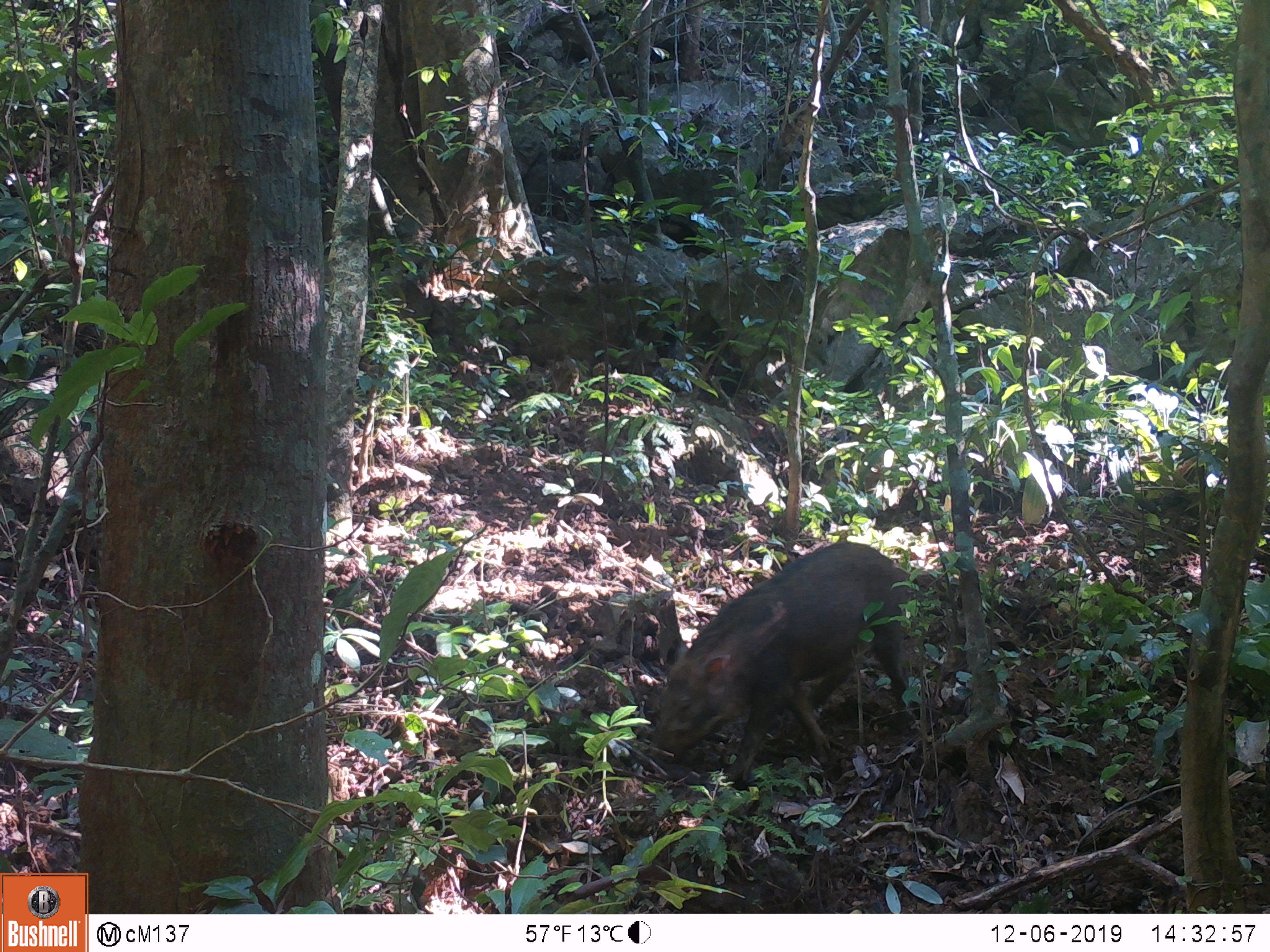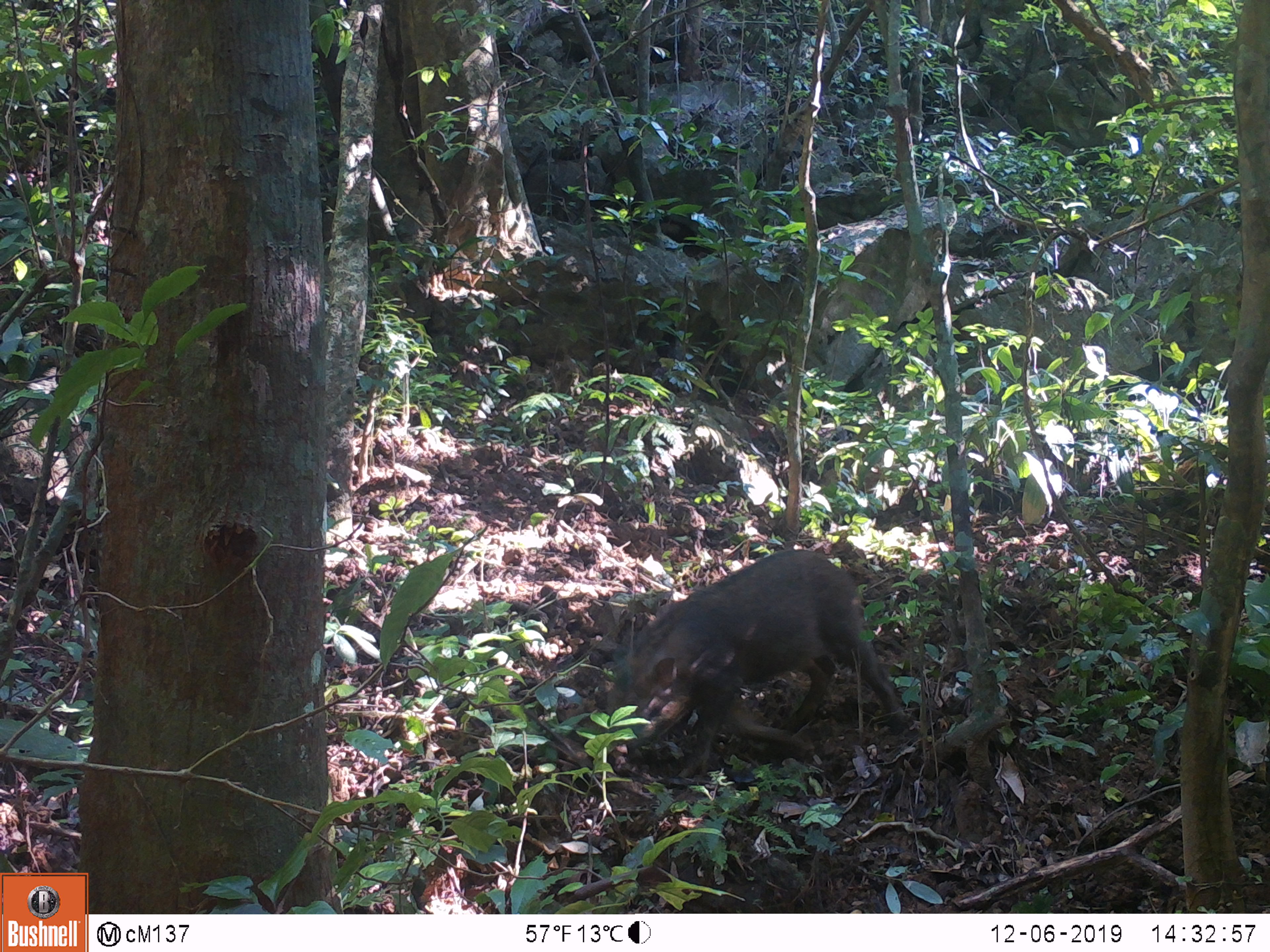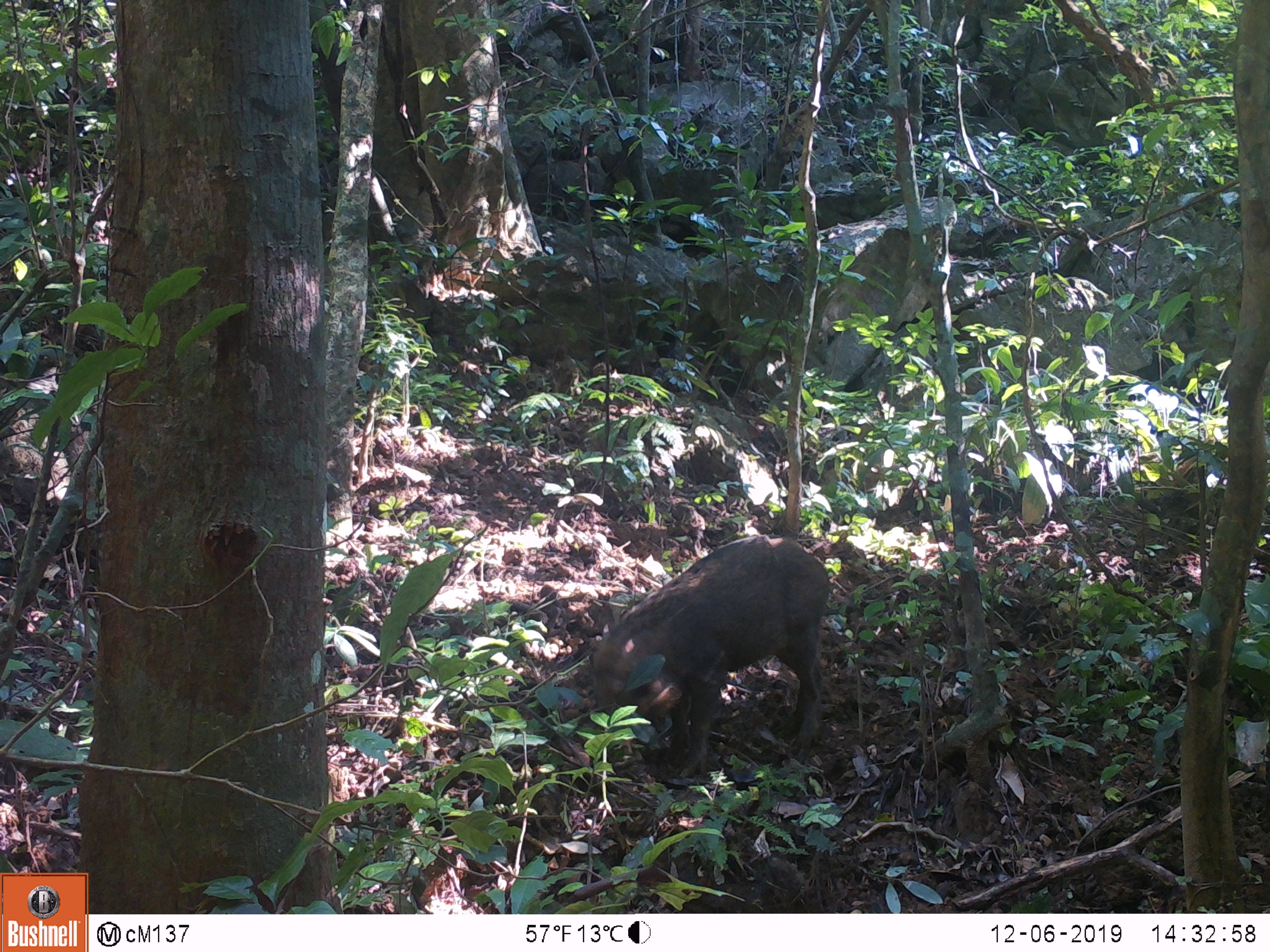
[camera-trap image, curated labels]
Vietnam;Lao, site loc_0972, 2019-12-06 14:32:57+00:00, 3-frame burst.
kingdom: Animalia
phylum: Chordata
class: Mammalia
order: Artiodactyla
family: Suidae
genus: Sus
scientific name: Sus scrofa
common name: eurasian wild pig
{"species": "eurasian wild pig (Sus scrofa)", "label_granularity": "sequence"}